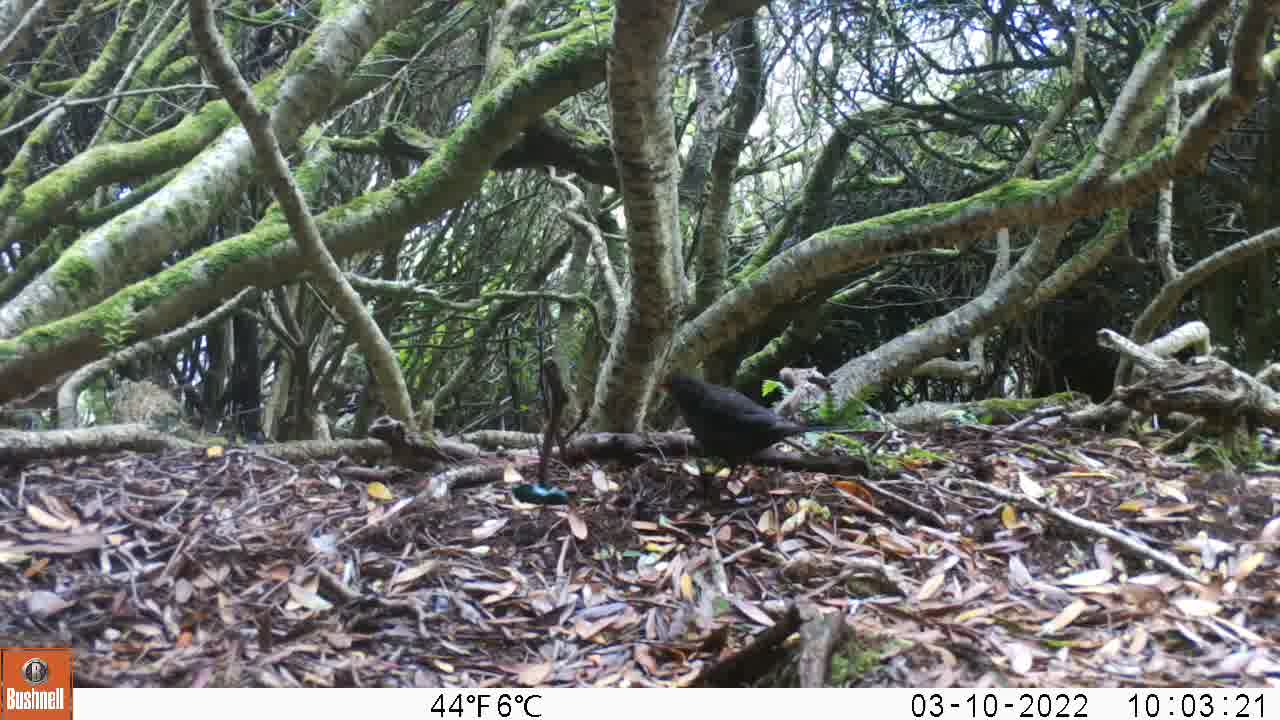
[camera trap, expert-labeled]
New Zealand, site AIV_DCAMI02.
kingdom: Animalia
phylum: Chordata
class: Aves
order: Passeriformes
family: Turdidae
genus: Turdus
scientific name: Turdus merula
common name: eurasian blackbird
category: blackbird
Blackbird (eurasian blackbird) (Turdus merula).